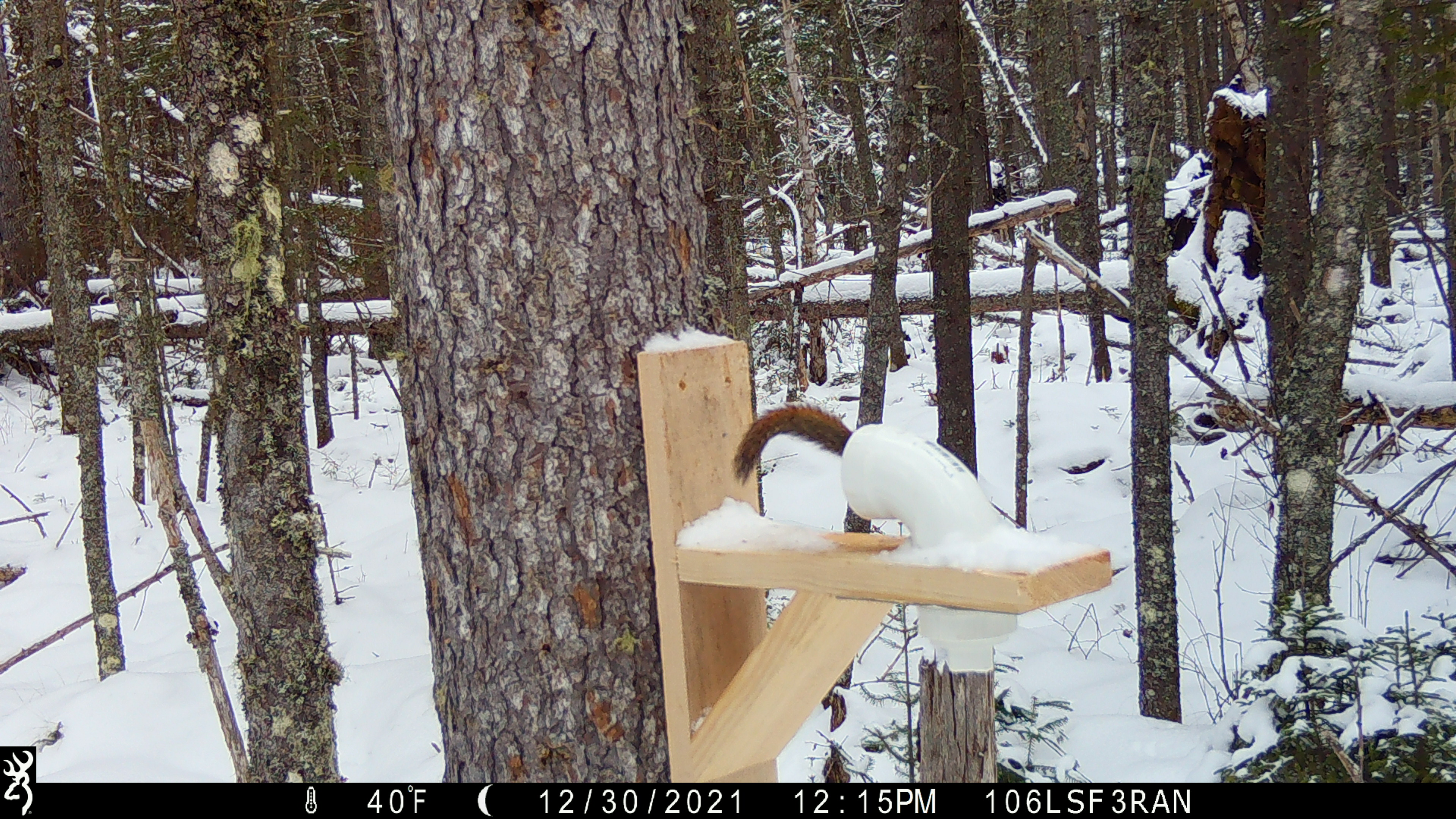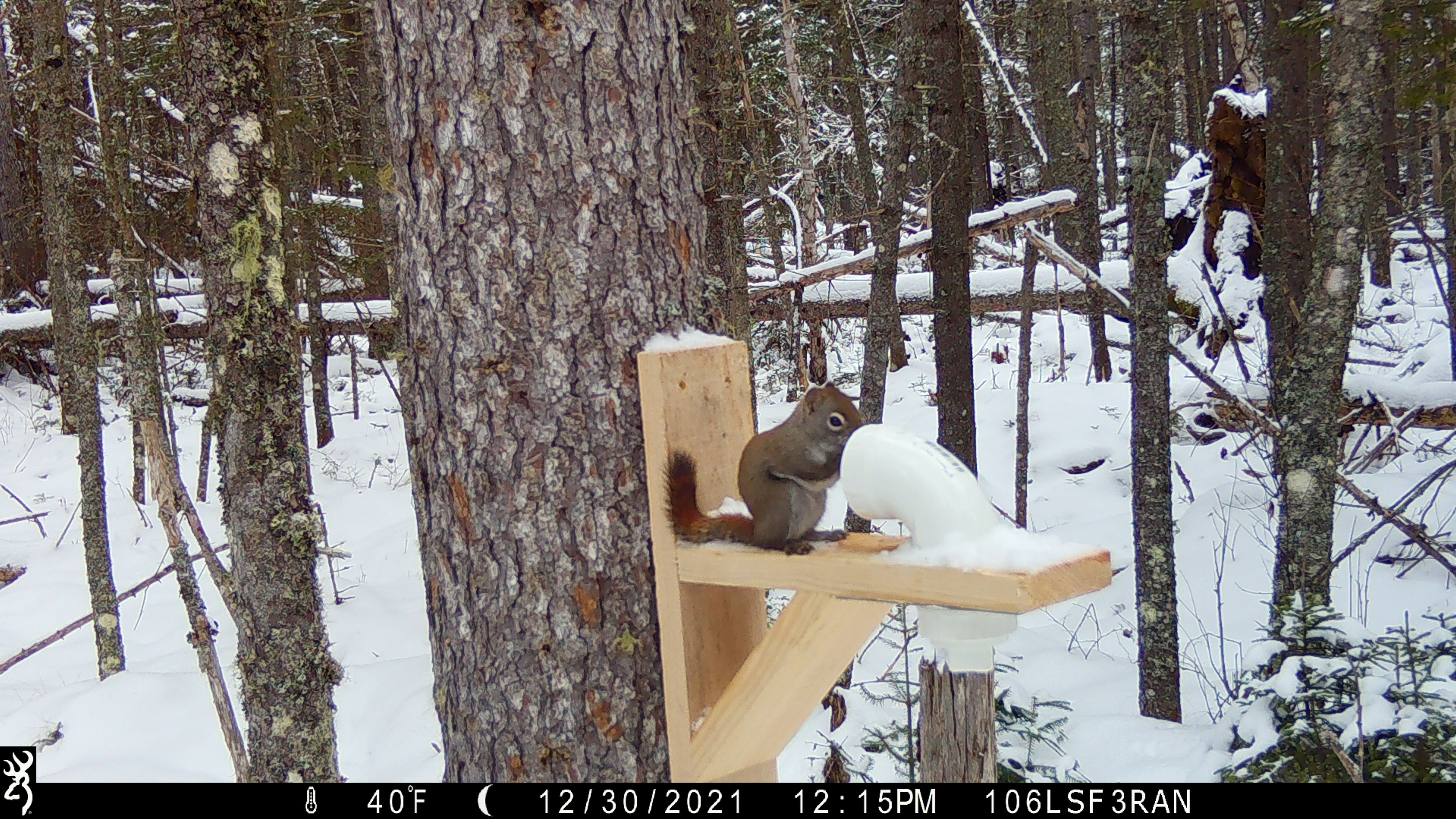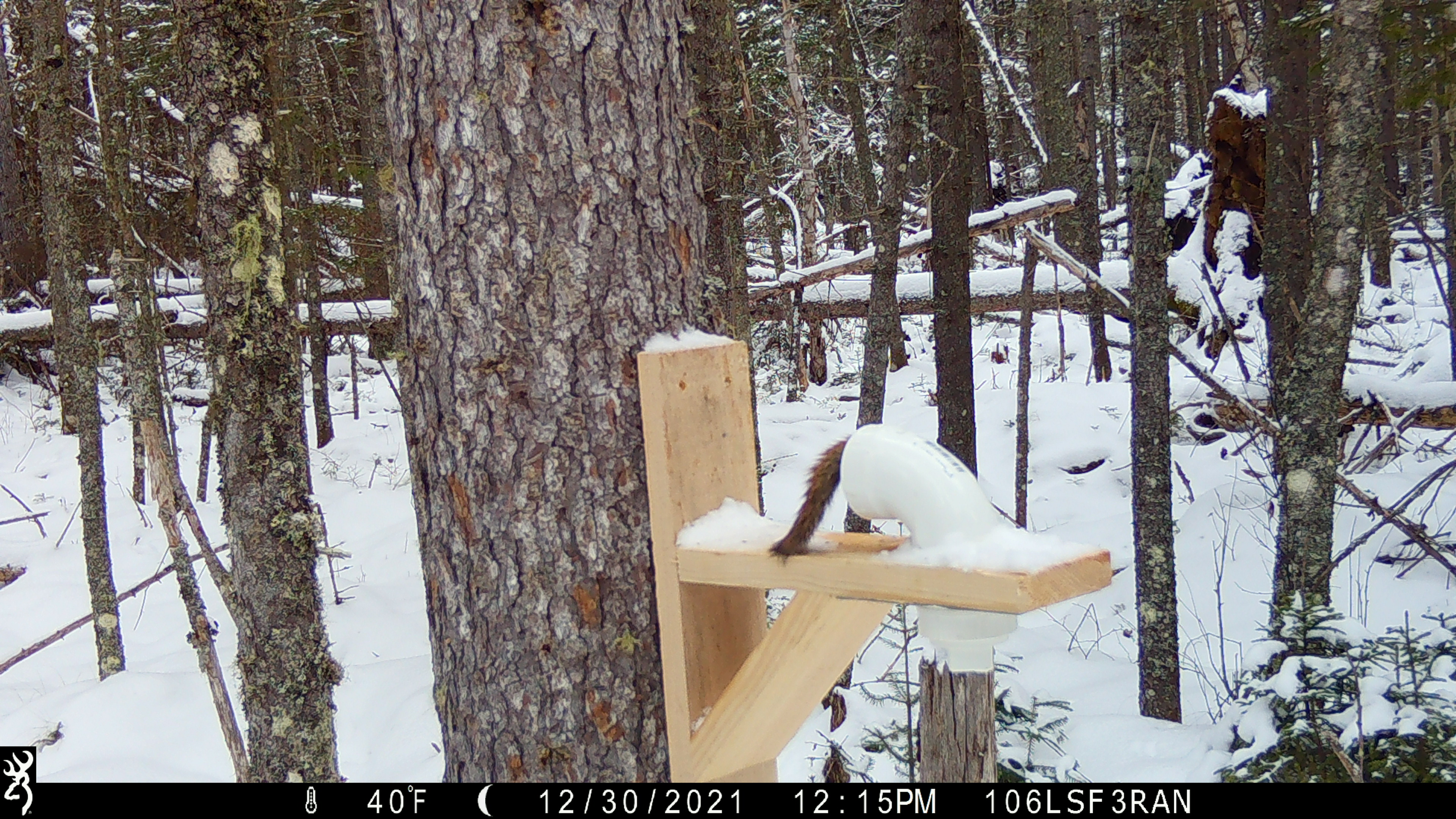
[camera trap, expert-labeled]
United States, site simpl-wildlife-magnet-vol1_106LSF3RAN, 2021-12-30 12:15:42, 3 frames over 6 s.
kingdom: Animalia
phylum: Chordata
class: Mammalia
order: Rodentia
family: Sciuridae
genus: Tamiasciurus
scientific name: Tamiasciurus hudsonicus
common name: red squirrel